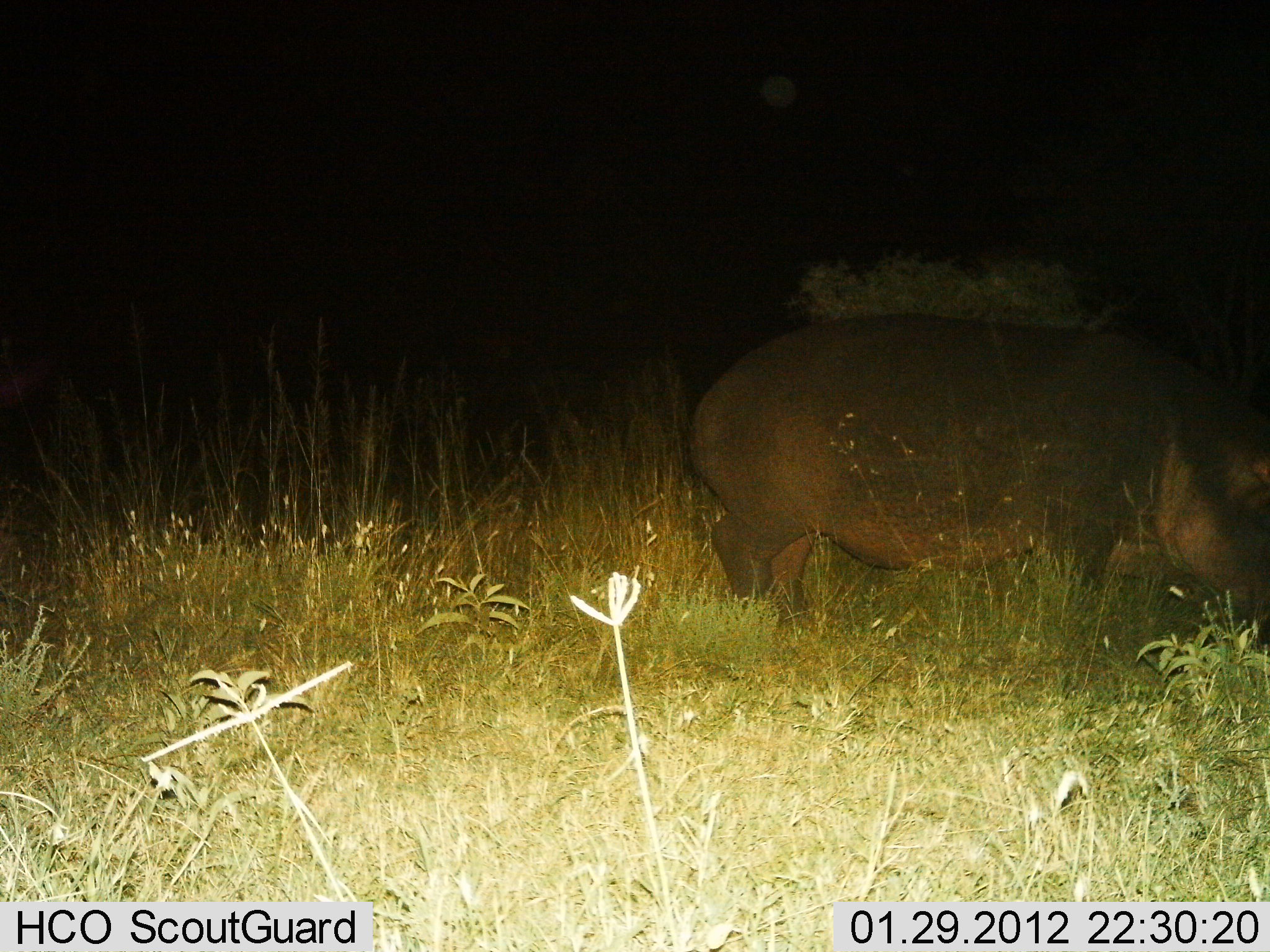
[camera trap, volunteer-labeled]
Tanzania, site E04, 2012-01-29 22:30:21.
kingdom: Animalia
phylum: Chordata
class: Mammalia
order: Artiodactyla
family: Hippopotamidae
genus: Hippopotamus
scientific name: Hippopotamus amphibius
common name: hippopotamus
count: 1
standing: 45%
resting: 0%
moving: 10%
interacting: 0%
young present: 0%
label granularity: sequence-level